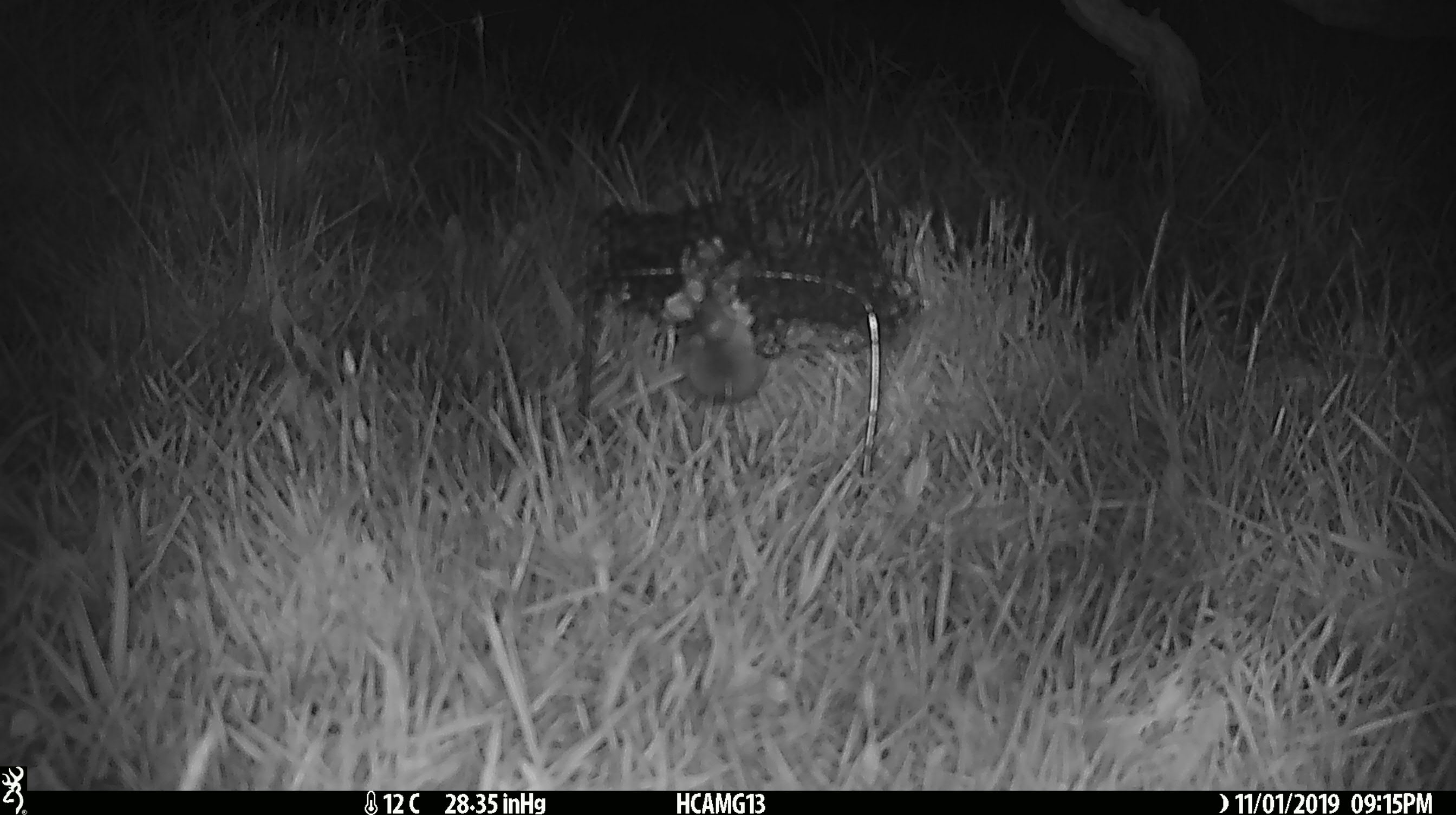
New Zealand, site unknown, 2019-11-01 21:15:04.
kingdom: Animalia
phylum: Chordata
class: Mammalia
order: Rodentia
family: Muridae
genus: Mus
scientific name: Mus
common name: mouse